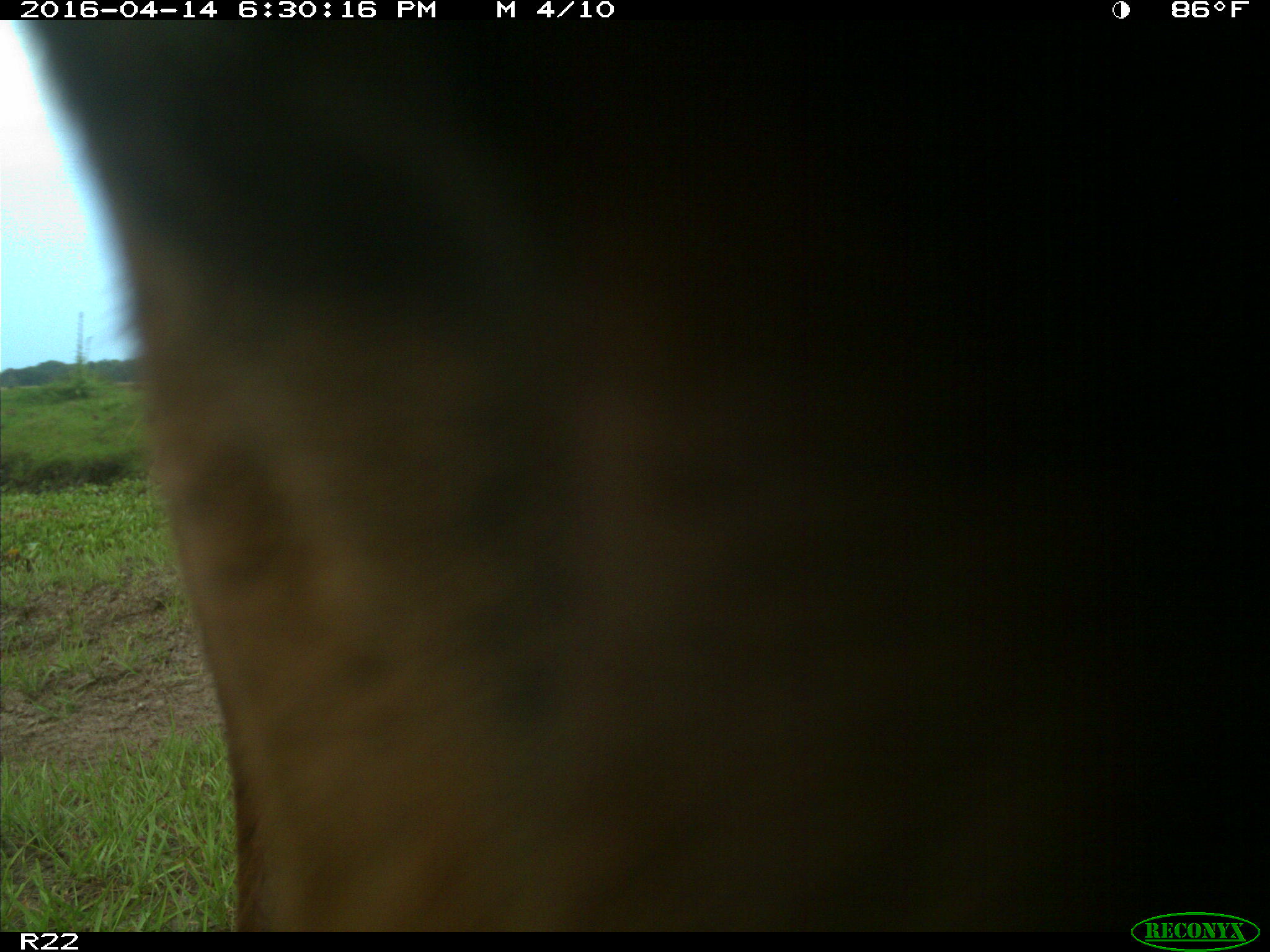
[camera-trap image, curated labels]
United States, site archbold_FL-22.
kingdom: Animalia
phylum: Chordata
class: Mammalia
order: Artiodactyla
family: Bovidae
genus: Bos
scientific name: Bos taurus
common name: domestic cow